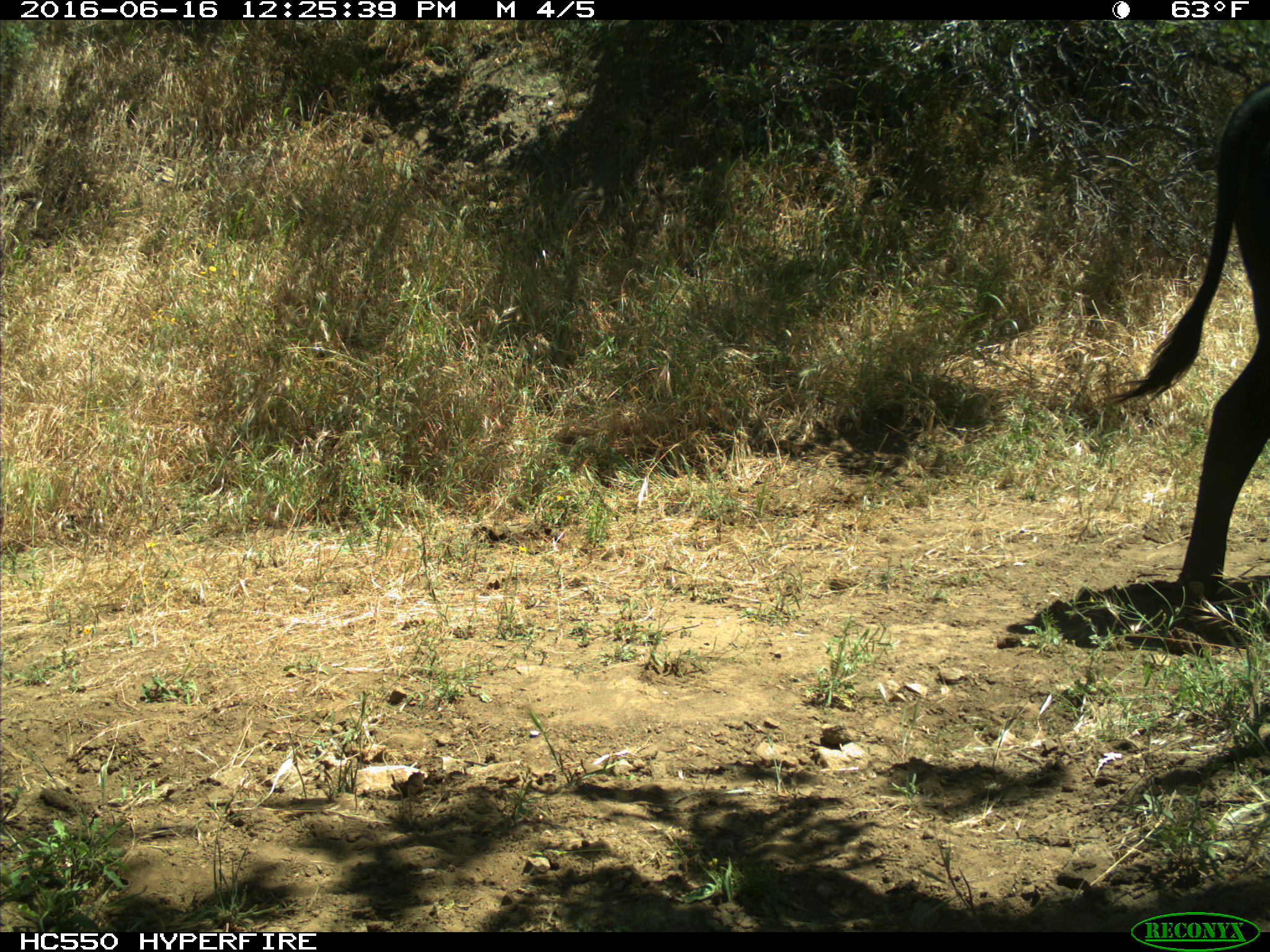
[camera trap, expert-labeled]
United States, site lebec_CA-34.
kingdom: Animalia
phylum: Chordata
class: Mammalia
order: Artiodactyla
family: Bovidae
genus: Bos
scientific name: Bos taurus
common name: domestic cow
Bos taurus (domestic cow).